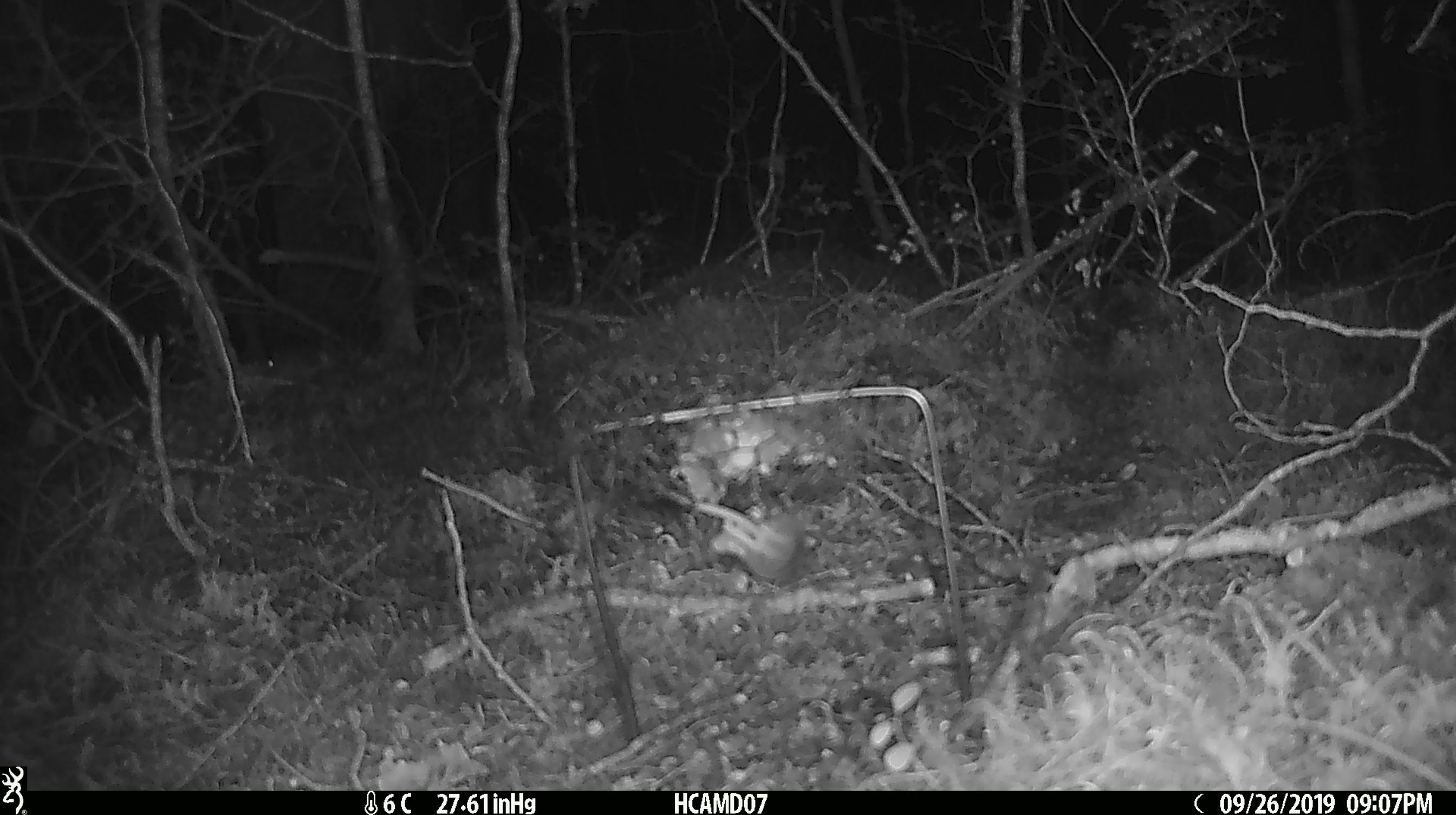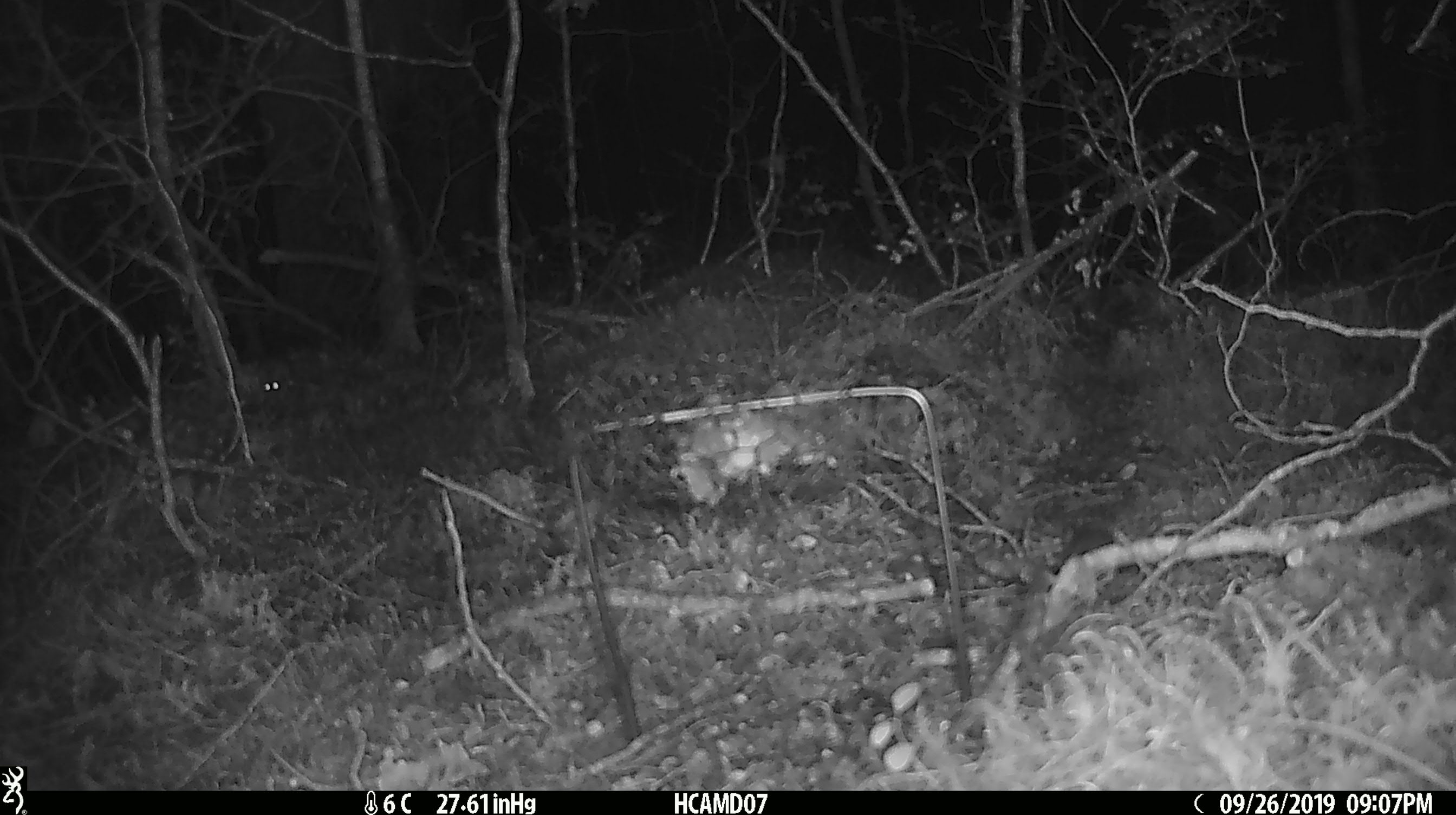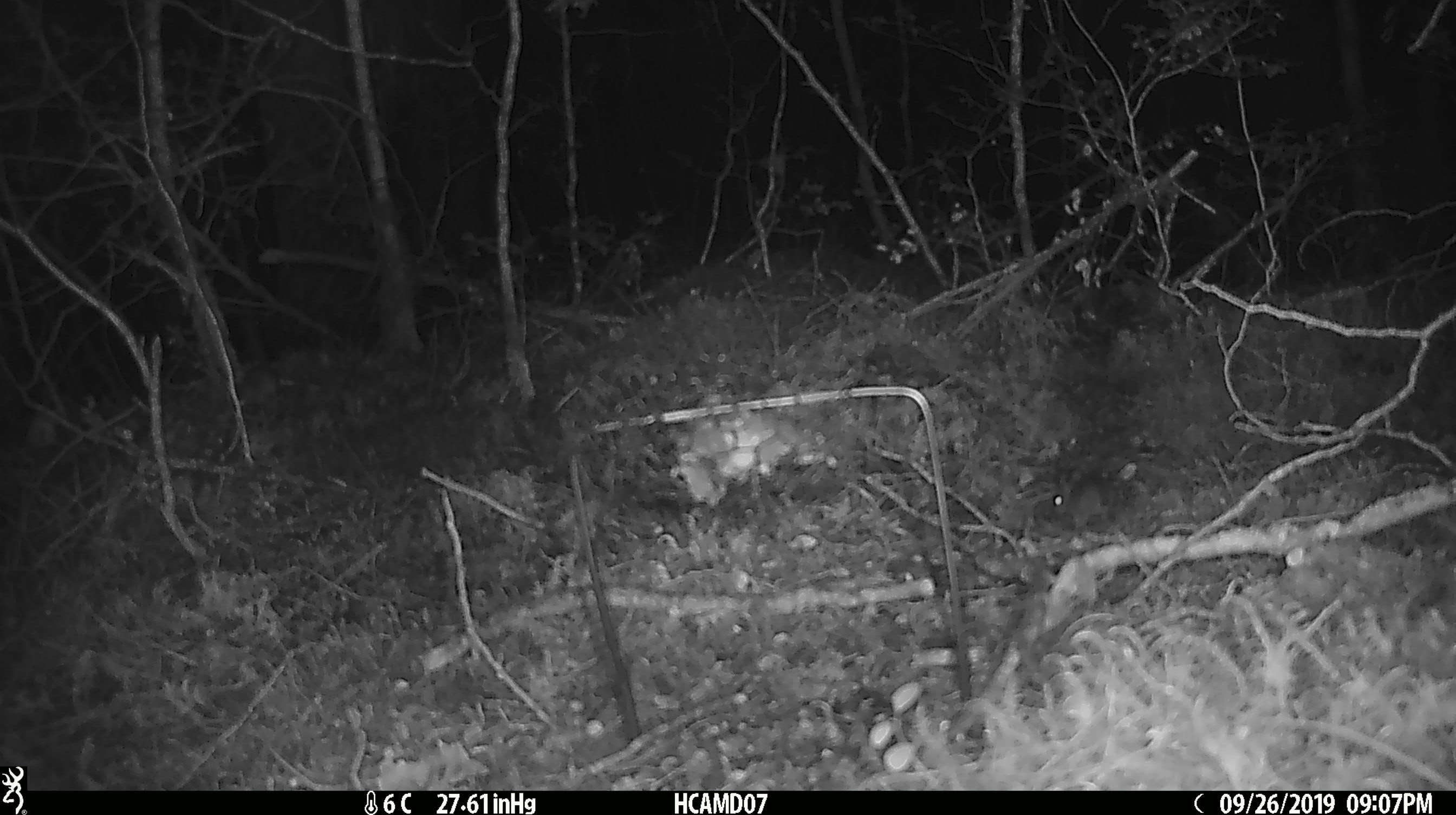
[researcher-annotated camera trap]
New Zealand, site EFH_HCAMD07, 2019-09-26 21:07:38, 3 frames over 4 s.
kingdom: Animalia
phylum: Chordata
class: Mammalia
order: Rodentia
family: Muridae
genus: Mus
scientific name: Mus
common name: mouse